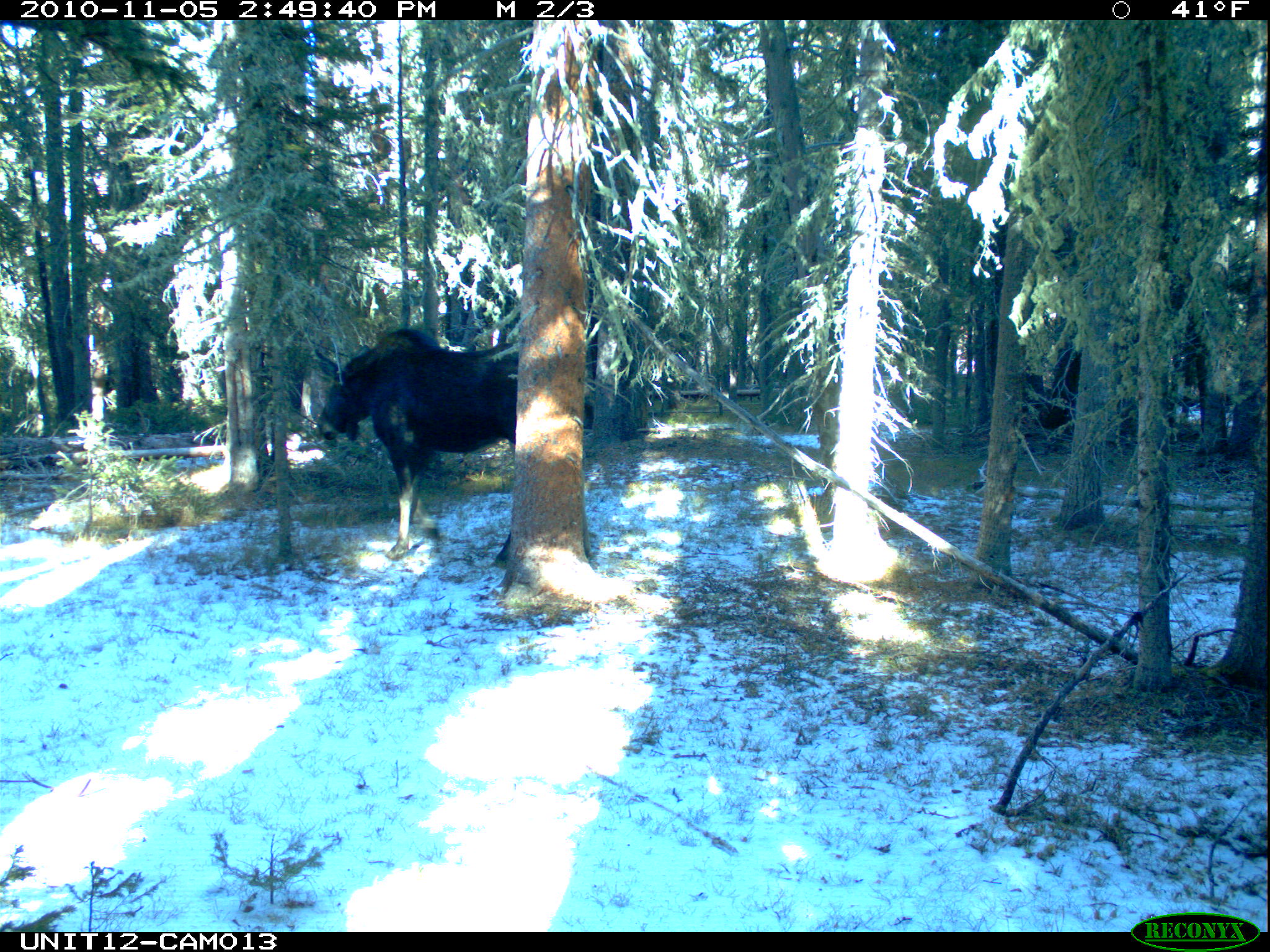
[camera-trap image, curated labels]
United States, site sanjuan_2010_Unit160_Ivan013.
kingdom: Animalia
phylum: Chordata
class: Mammalia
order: Artiodactyla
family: Cervidae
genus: Alces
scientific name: Alces alces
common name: moose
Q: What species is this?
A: Alces alces (moose).